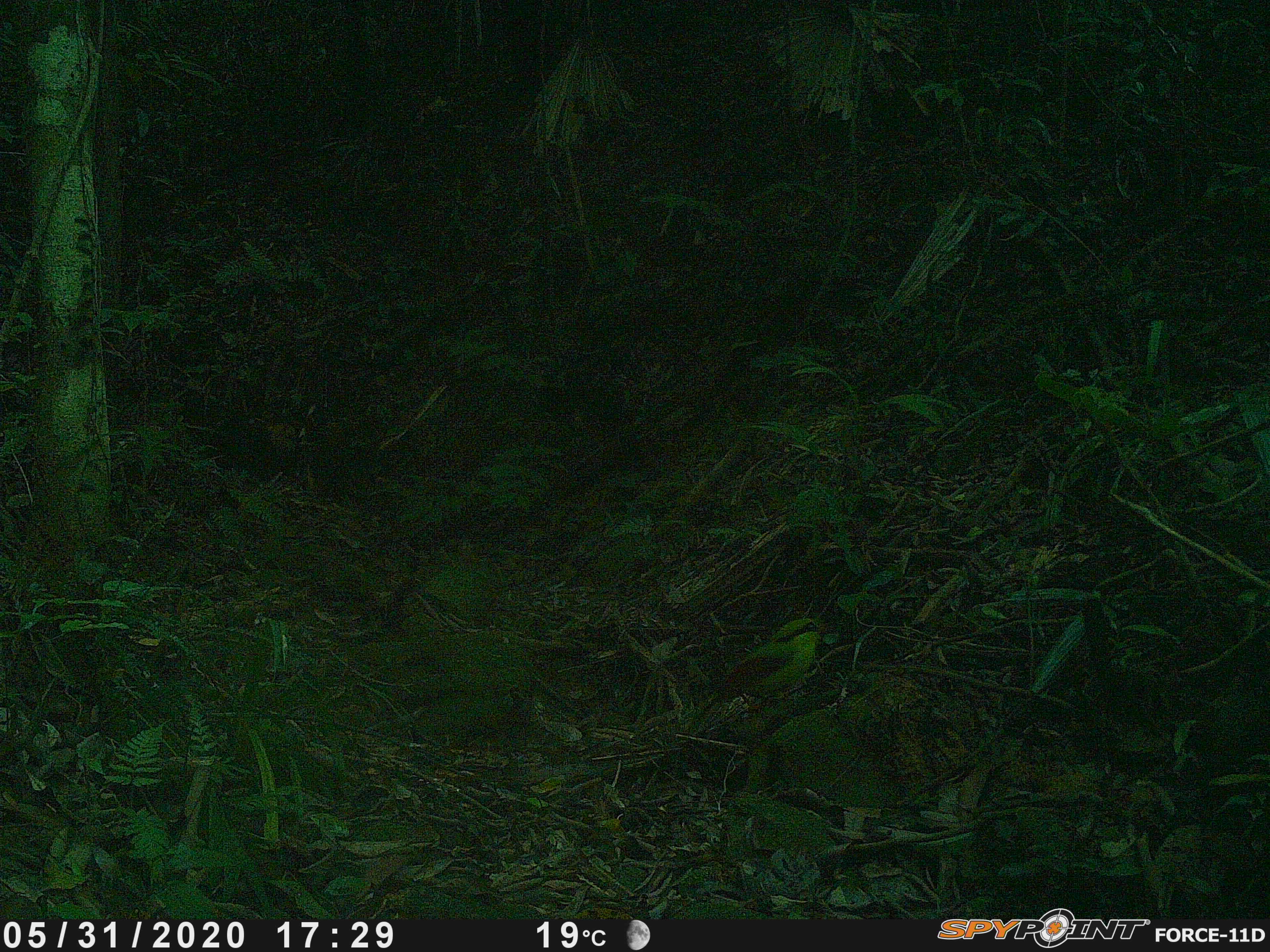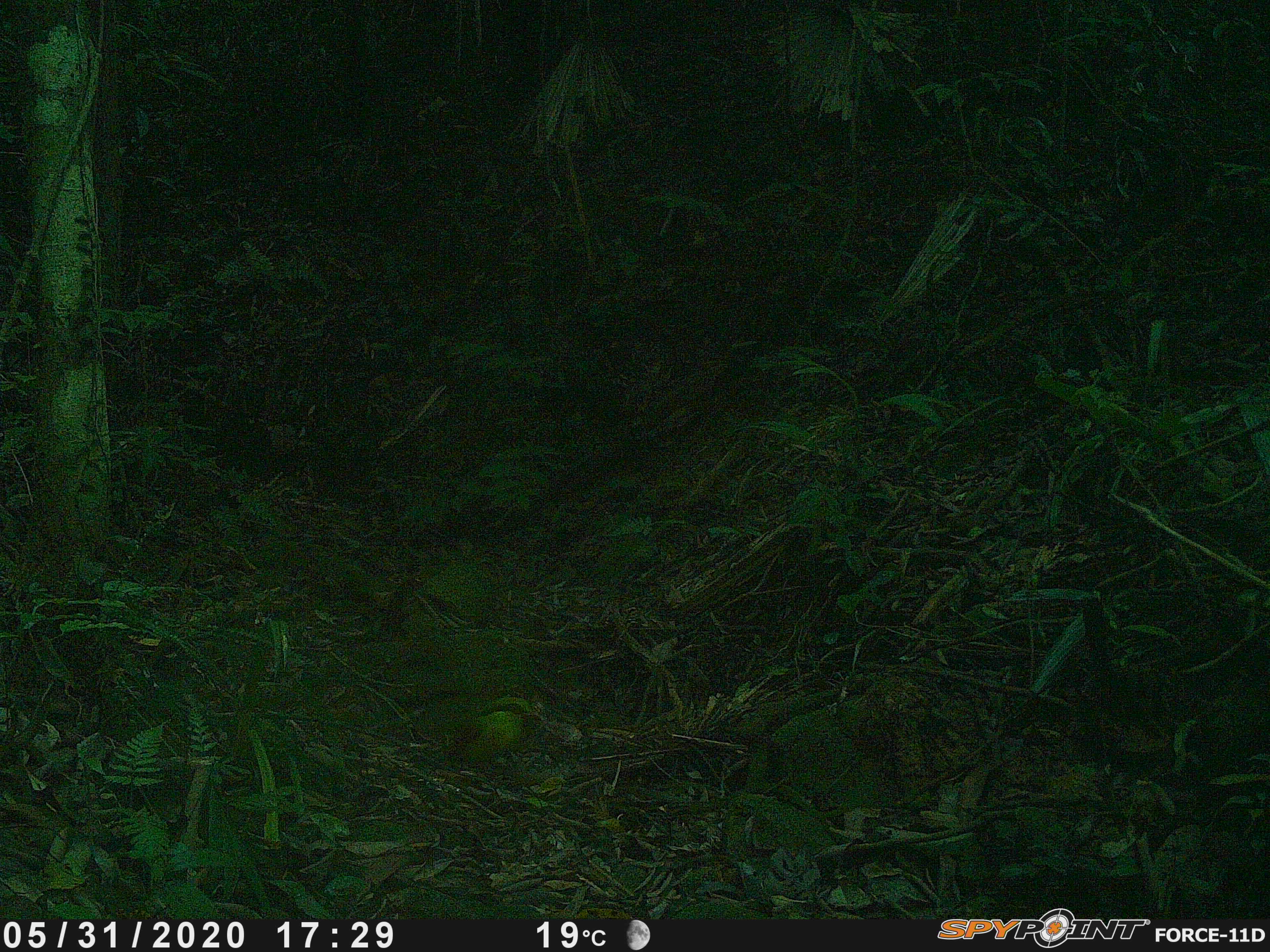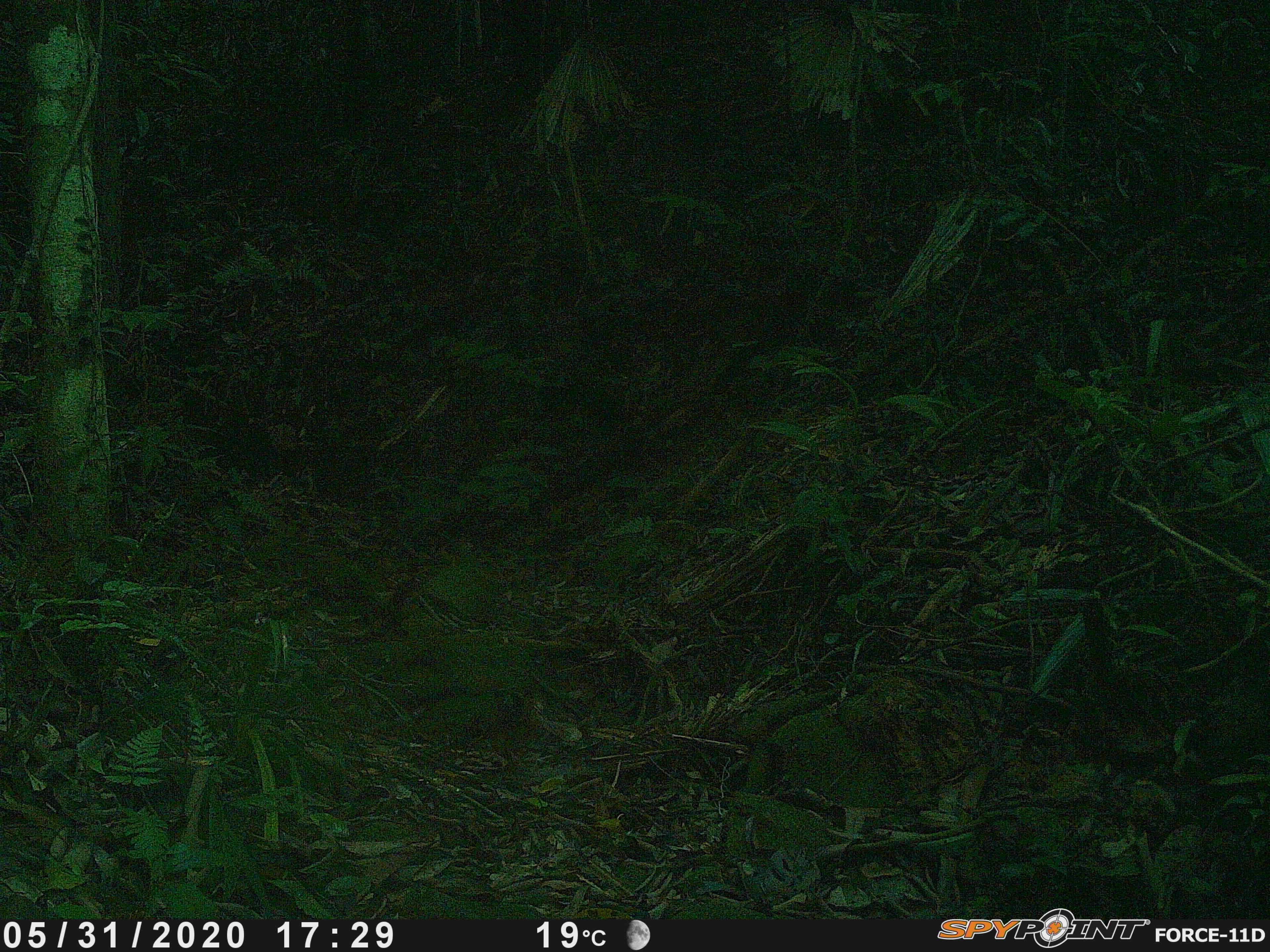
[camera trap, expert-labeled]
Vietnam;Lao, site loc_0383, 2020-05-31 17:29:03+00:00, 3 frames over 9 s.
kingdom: Animalia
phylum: Chordata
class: Aves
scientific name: Aves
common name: bird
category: unidentified bird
Unidentified bird (bird) (Aves). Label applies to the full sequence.